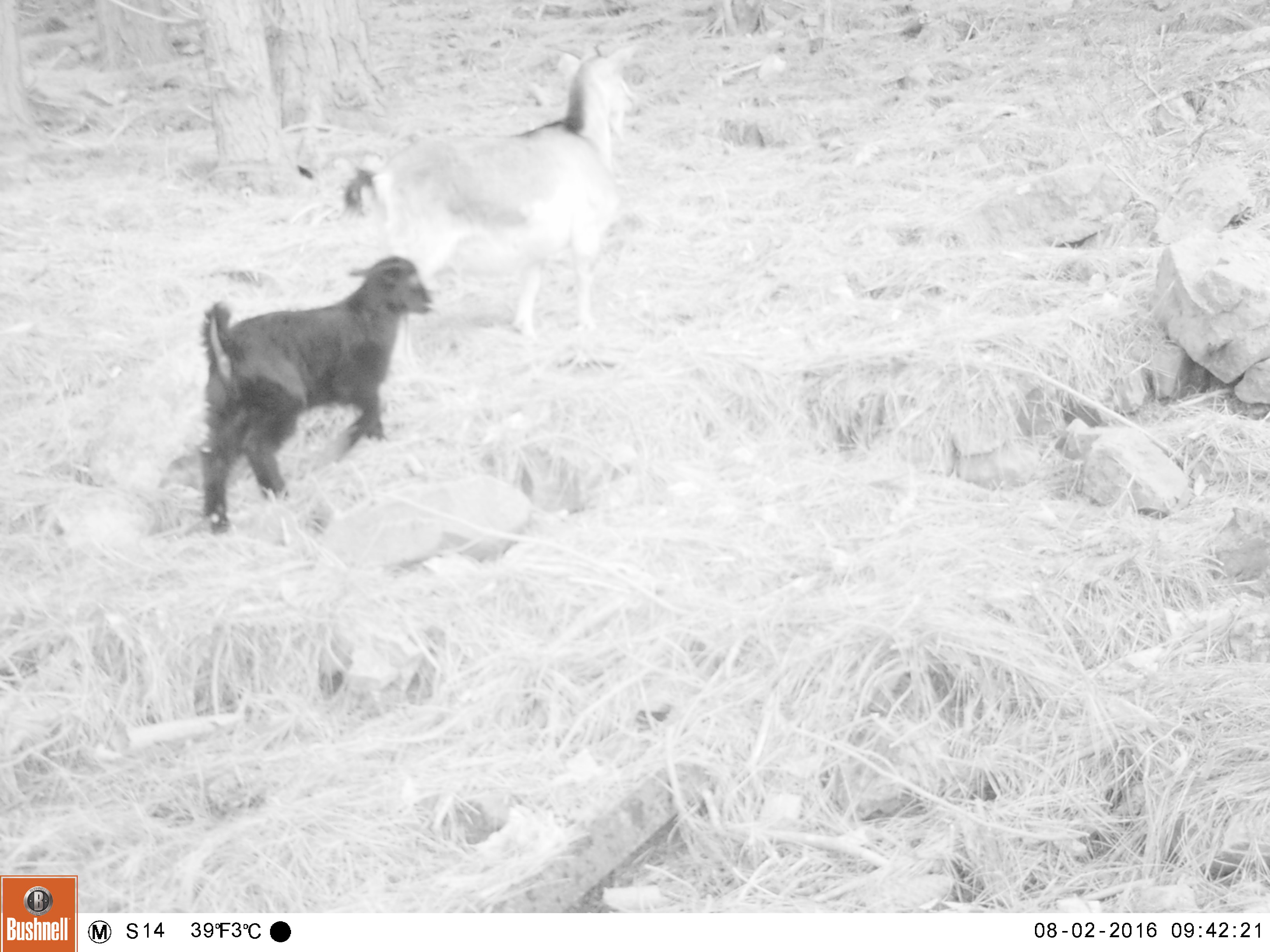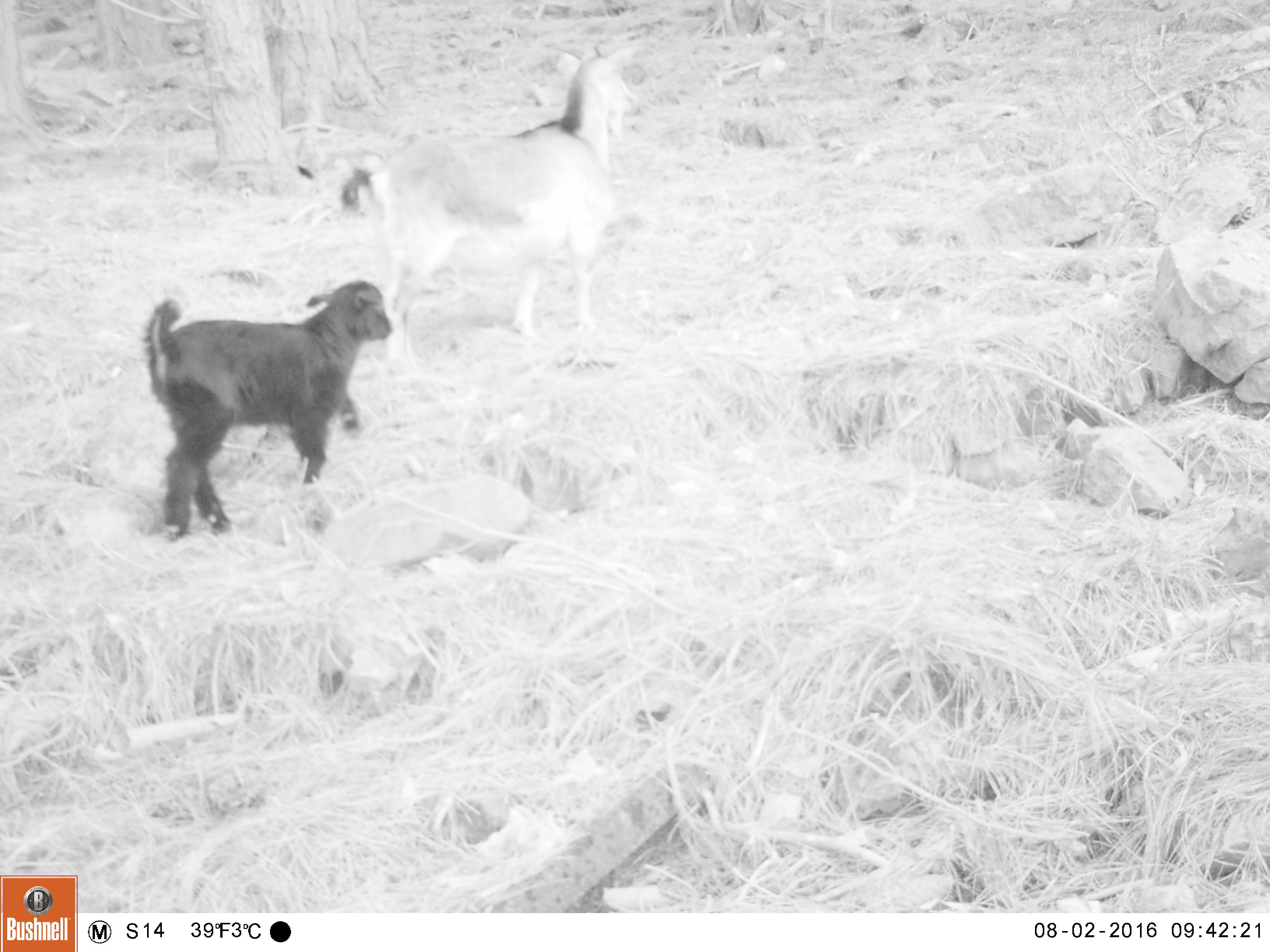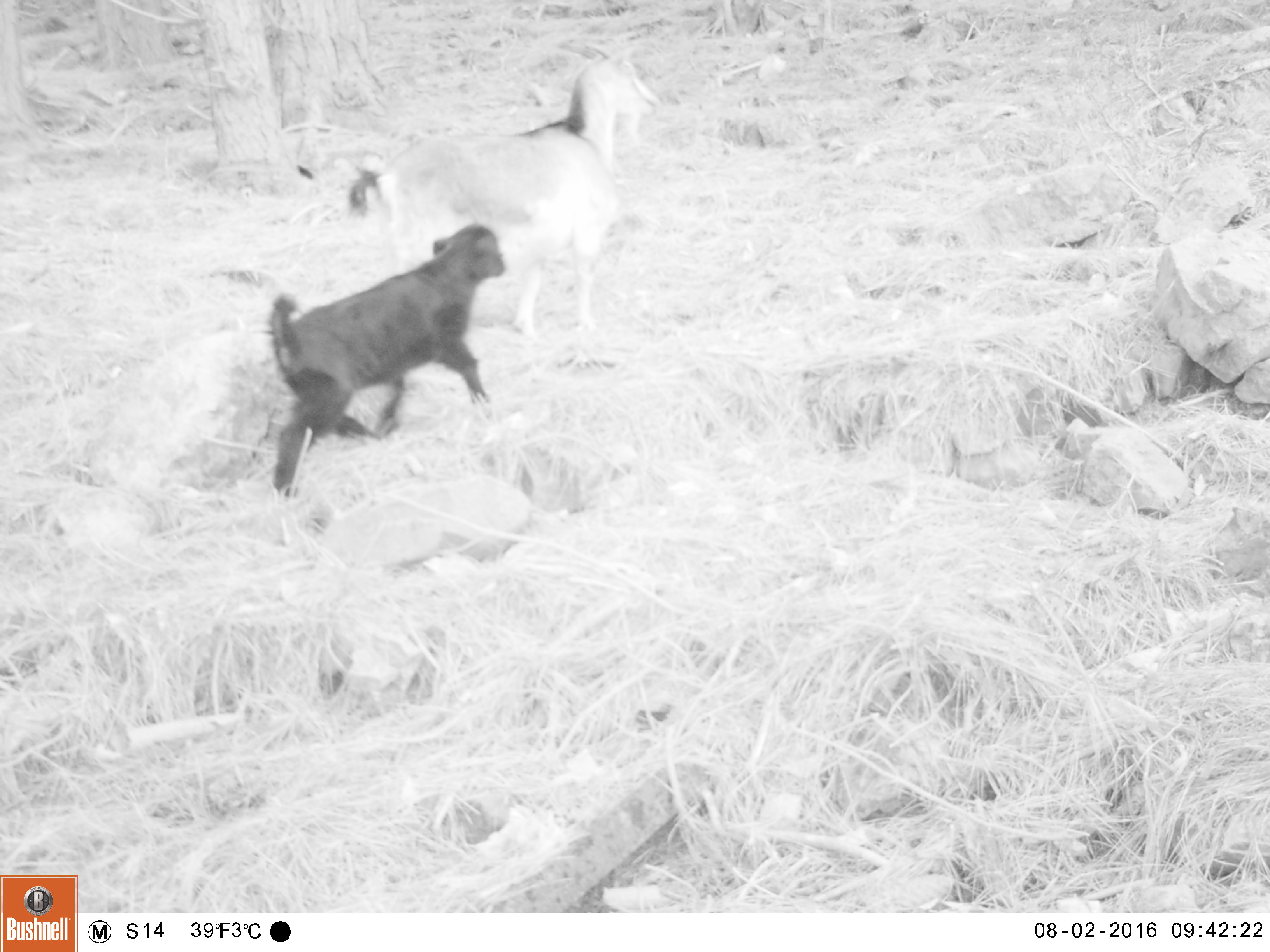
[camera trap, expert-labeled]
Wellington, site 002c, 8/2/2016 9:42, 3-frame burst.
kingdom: Animalia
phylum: Chordata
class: Mammalia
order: Artiodactyla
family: Bovidae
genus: Capra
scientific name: Capra hircus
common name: goat